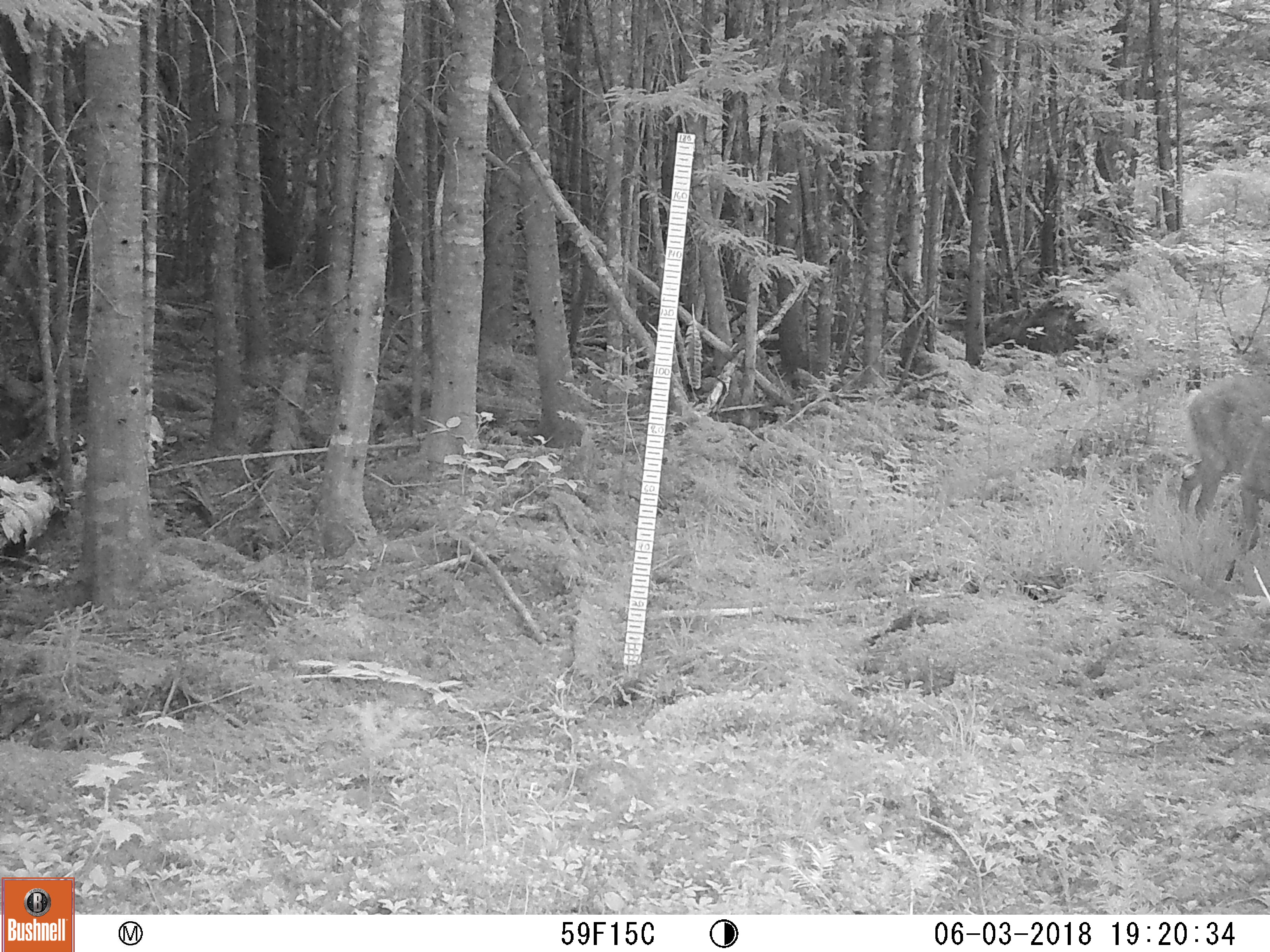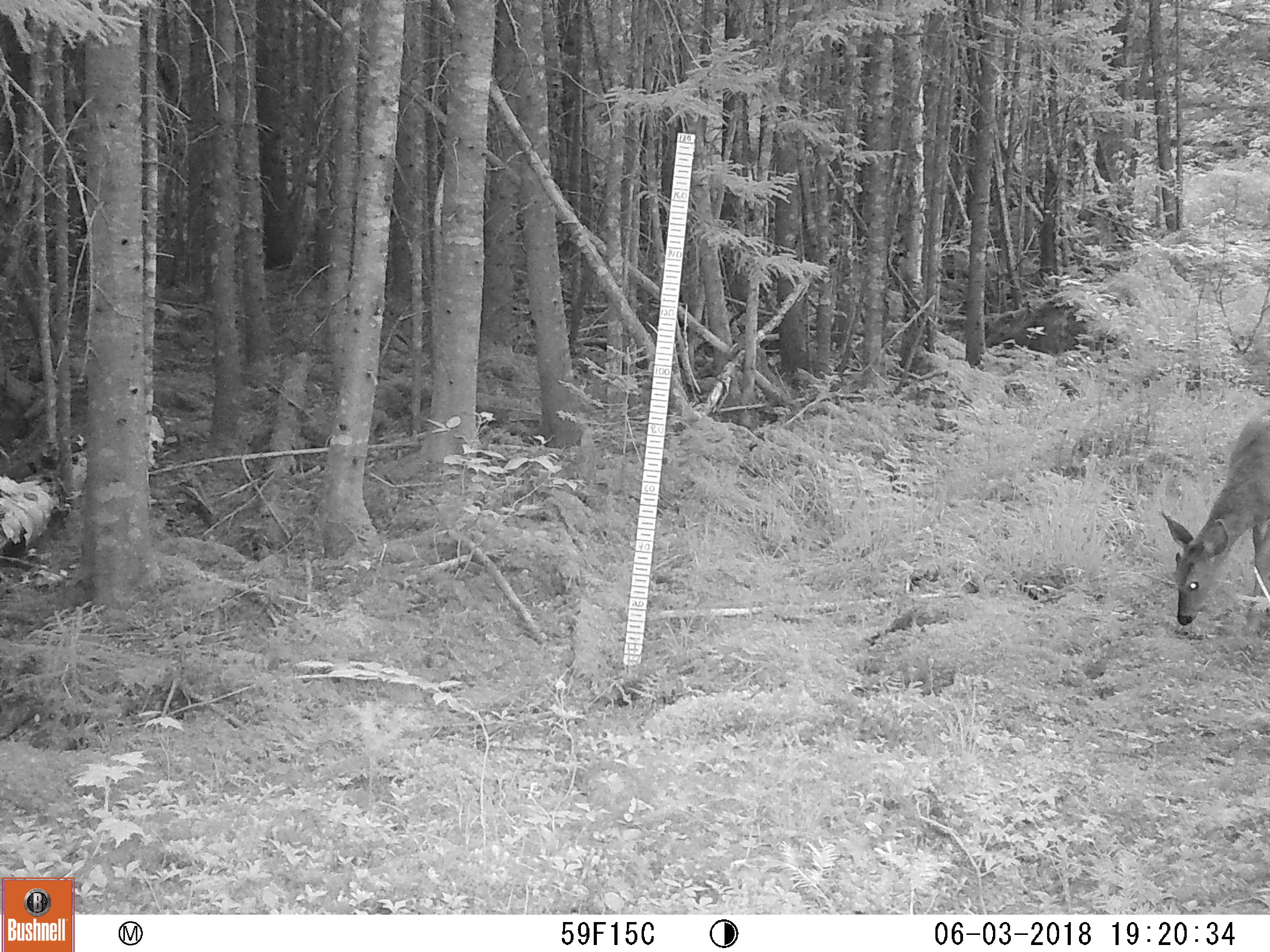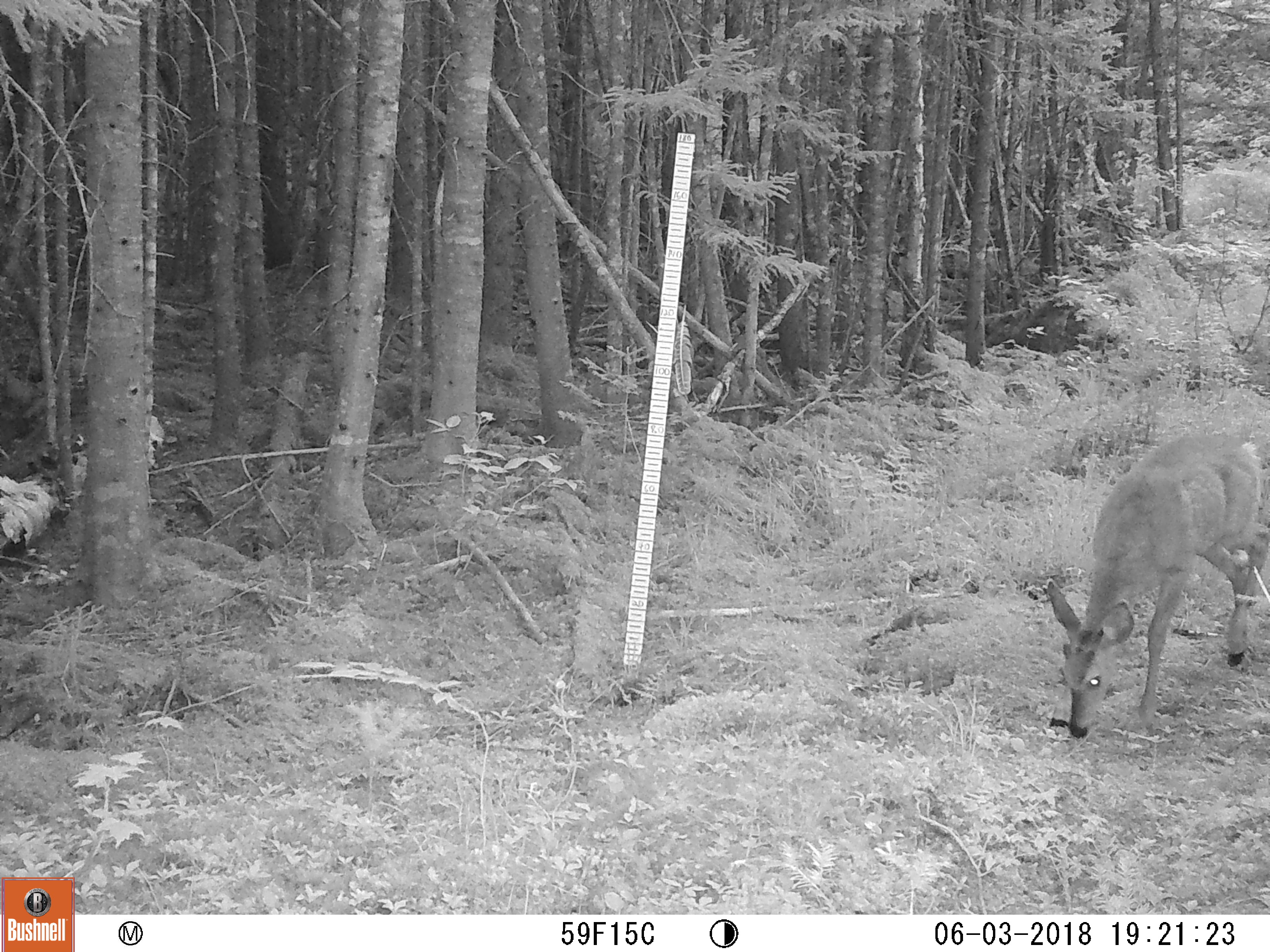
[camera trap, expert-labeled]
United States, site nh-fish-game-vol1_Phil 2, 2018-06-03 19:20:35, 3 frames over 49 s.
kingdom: Animalia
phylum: Chordata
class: Mammalia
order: Artiodactyla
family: Cervidae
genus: Odocoileus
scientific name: Odocoileus virginianus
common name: white-tailed deer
White-tailed deer (Odocoileus virginianus).